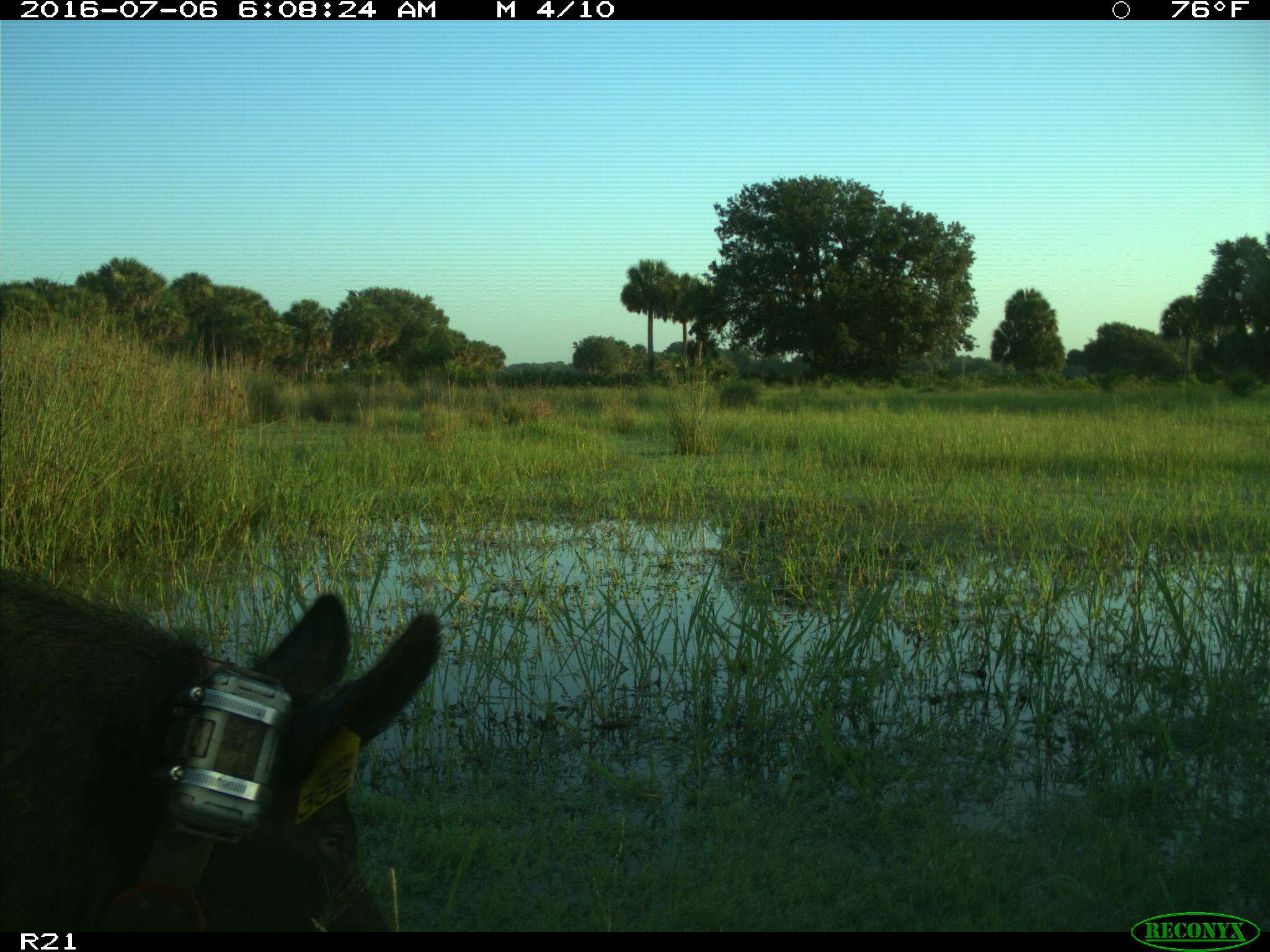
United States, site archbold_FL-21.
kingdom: Animalia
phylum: Chordata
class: Mammalia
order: Artiodactyla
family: Suidae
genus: Sus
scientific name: Sus scrofa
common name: wild boar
Sus scrofa (wild boar).